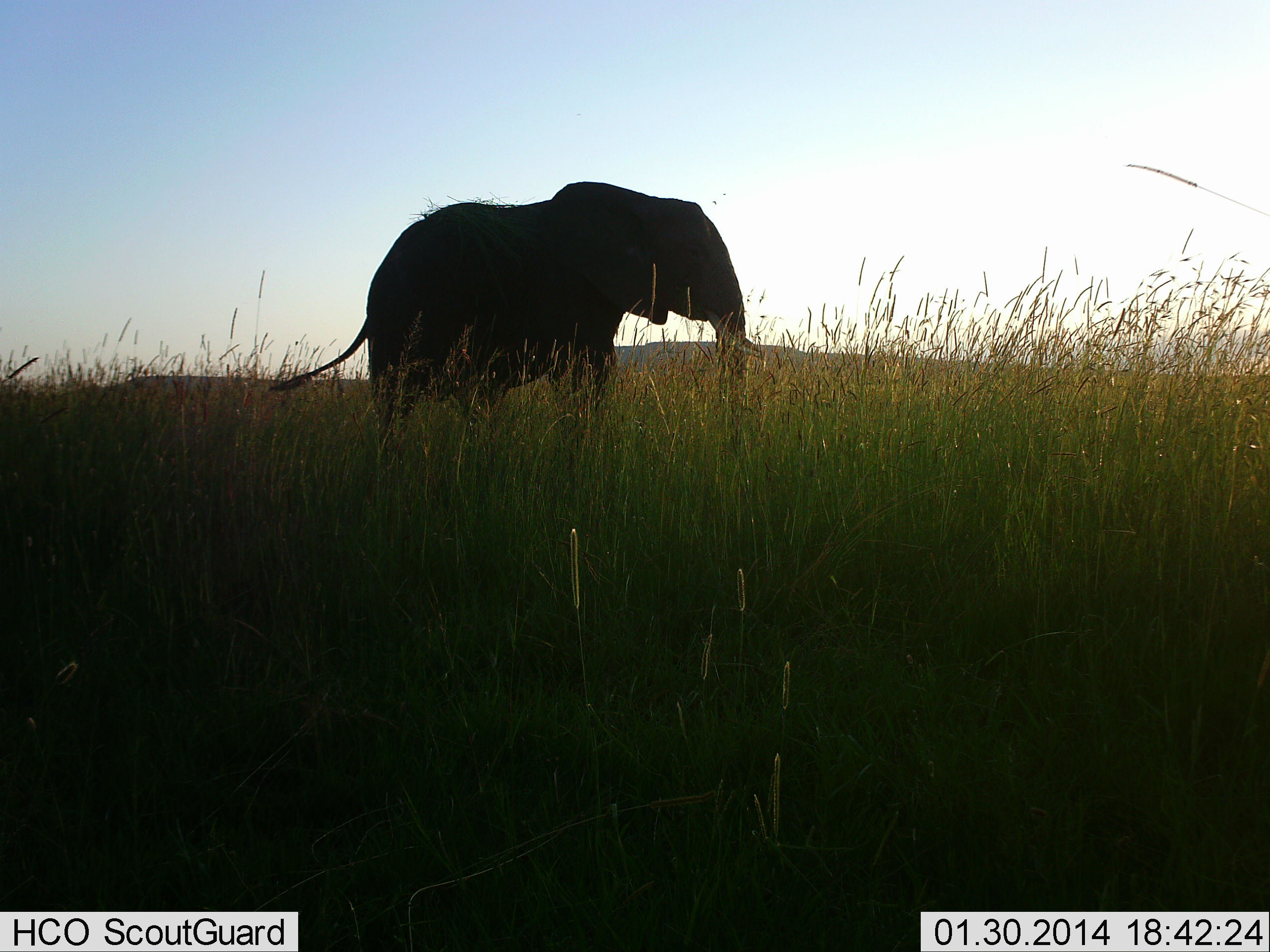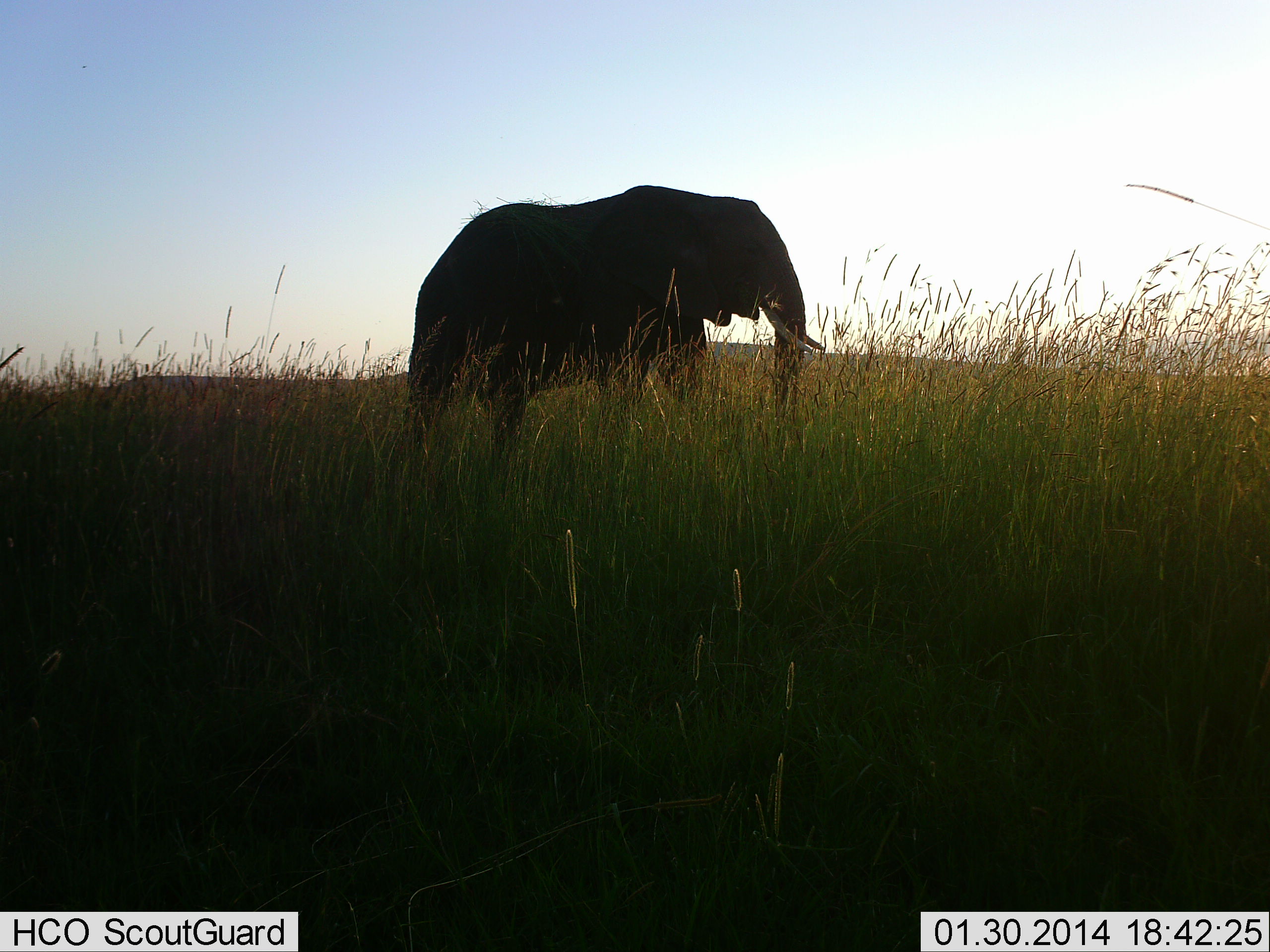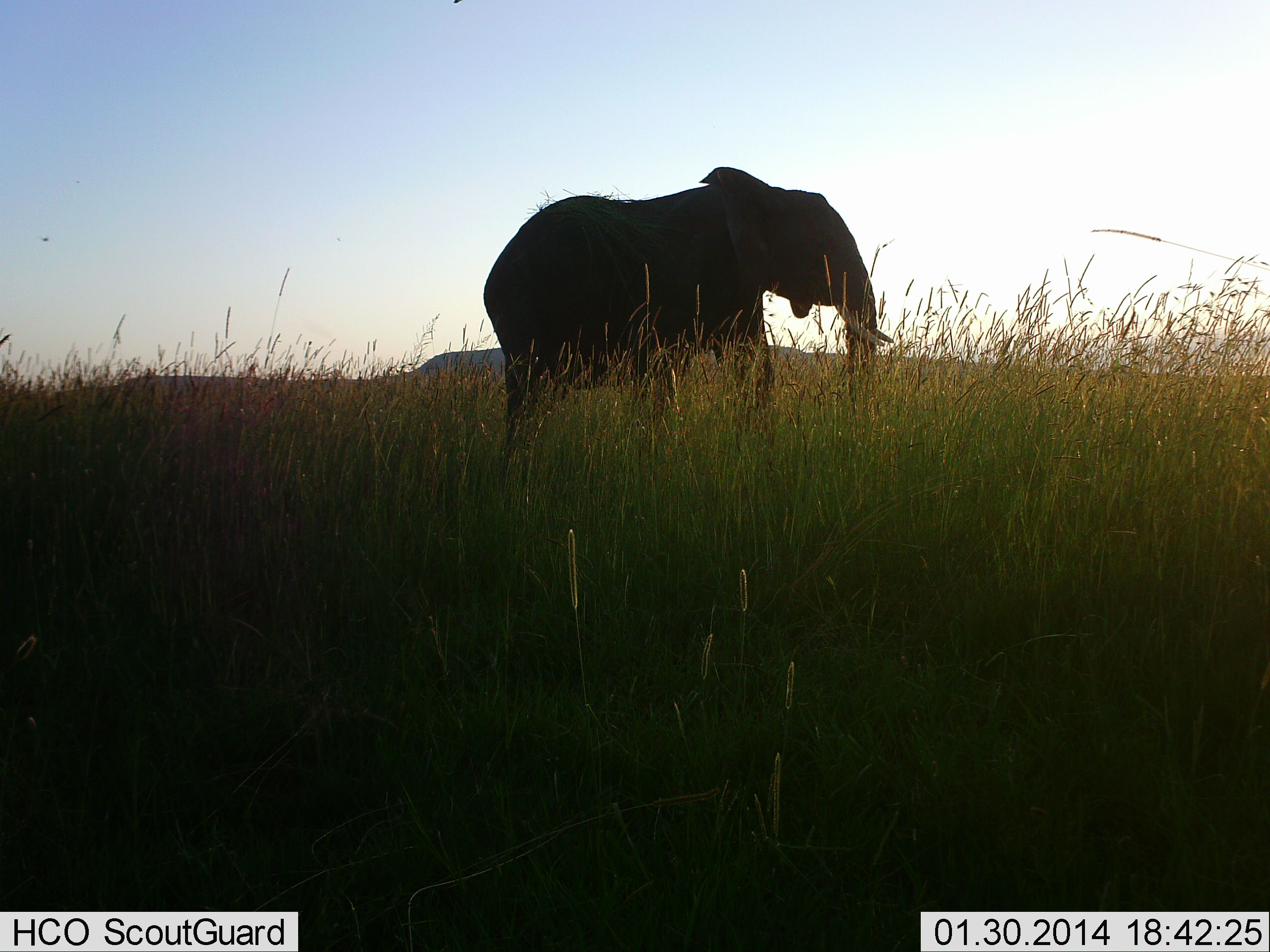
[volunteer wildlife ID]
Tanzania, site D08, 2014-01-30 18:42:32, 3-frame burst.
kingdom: Animalia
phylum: Chordata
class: Mammalia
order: Proboscidea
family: Elephantidae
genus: Loxodonta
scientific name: Loxodonta africana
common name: african bush elephant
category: elephant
Elephant (african bush elephant) (Loxodonta africana), count 1. Behavior (volunteer vote fractions): standing 20%, resting 0%, moving 80%, interacting 0%. Young present (vote fraction): 0%. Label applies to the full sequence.